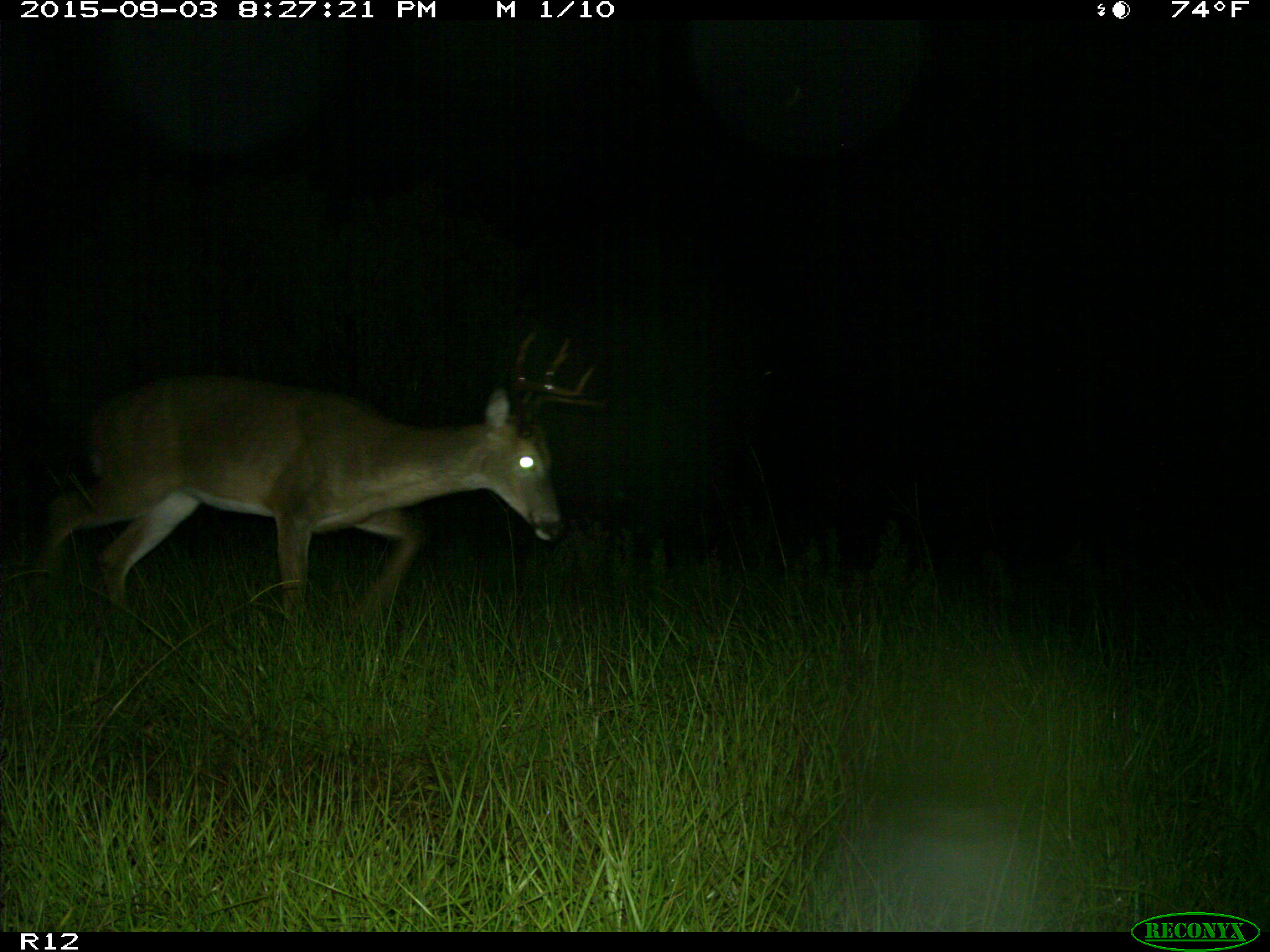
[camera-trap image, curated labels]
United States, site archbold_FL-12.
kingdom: Animalia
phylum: Chordata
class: Mammalia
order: Artiodactyla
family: Cervidae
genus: Odocoileus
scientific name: Odocoileus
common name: deer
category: unidentified deer